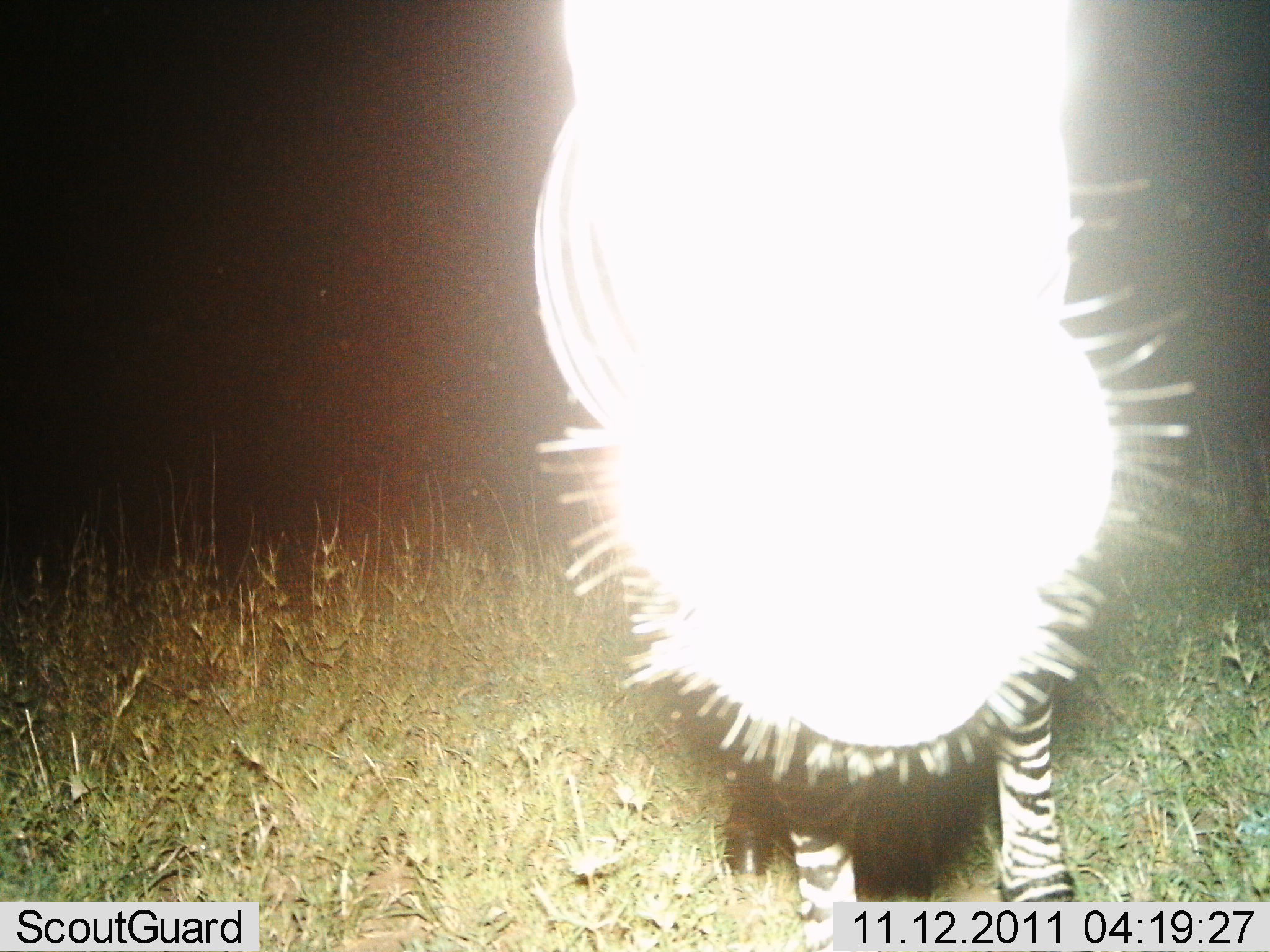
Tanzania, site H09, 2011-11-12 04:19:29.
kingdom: Animalia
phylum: Chordata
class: Mammalia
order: Perissodactyla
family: Equidae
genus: Equus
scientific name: Equus quagga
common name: plains zebra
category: zebra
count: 1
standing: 67%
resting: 0%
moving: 0%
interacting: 33%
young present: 0%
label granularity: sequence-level